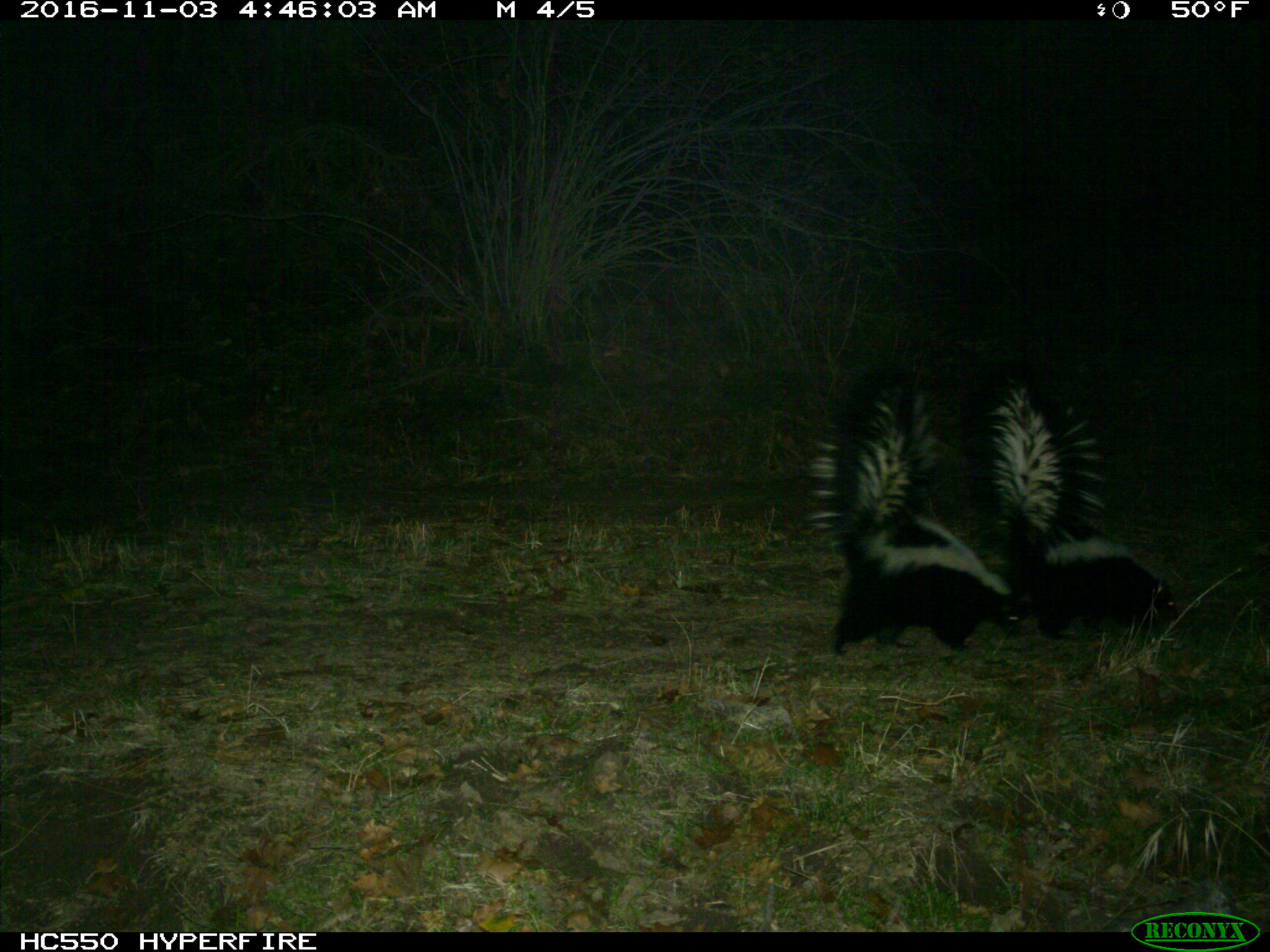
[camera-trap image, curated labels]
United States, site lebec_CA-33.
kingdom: Animalia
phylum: Chordata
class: Mammalia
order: Carnivora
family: Mephitidae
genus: Mephitis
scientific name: Mephitis mephitis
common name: striped skunk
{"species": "Mephitis mephitis (striped skunk)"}